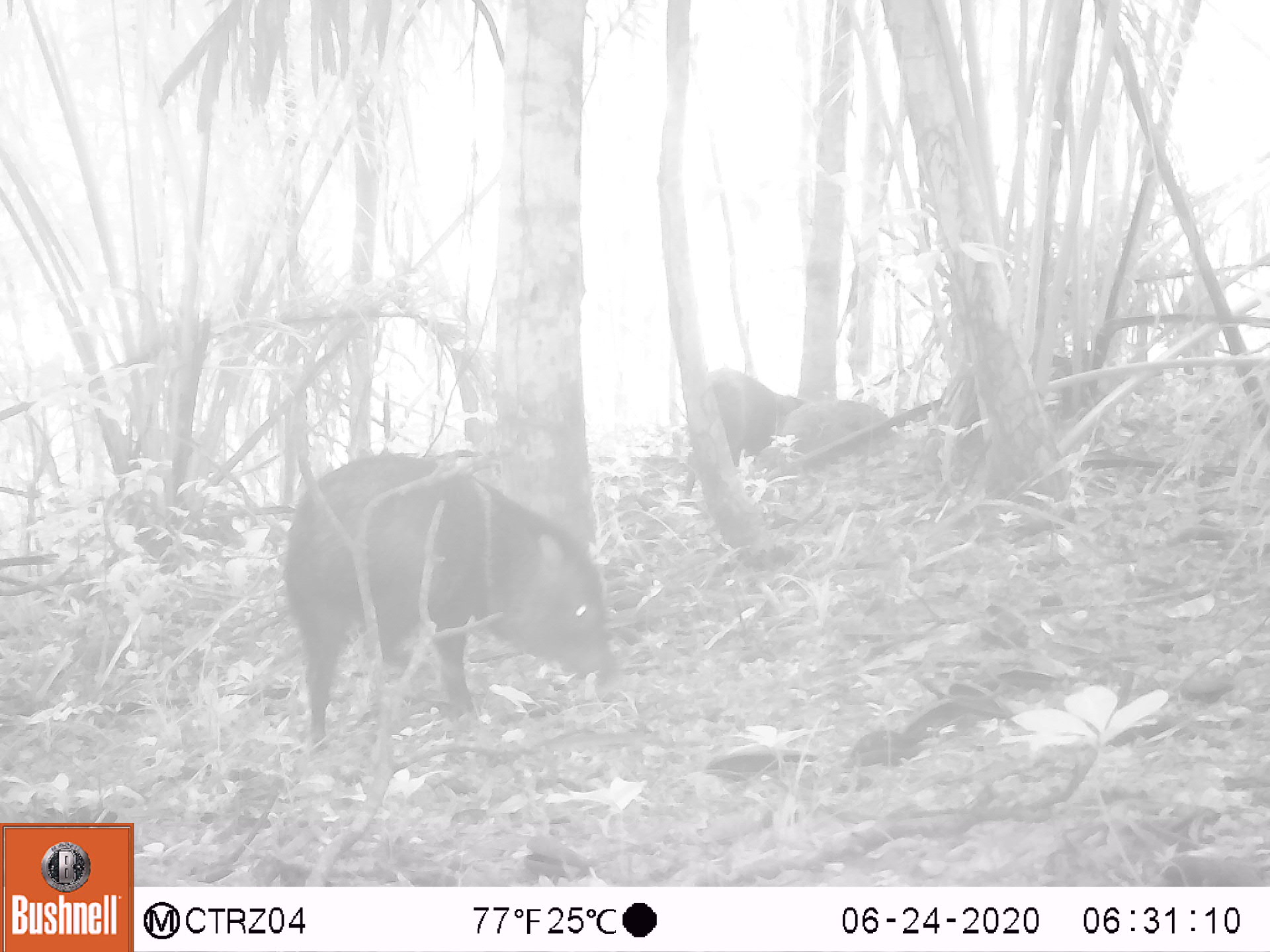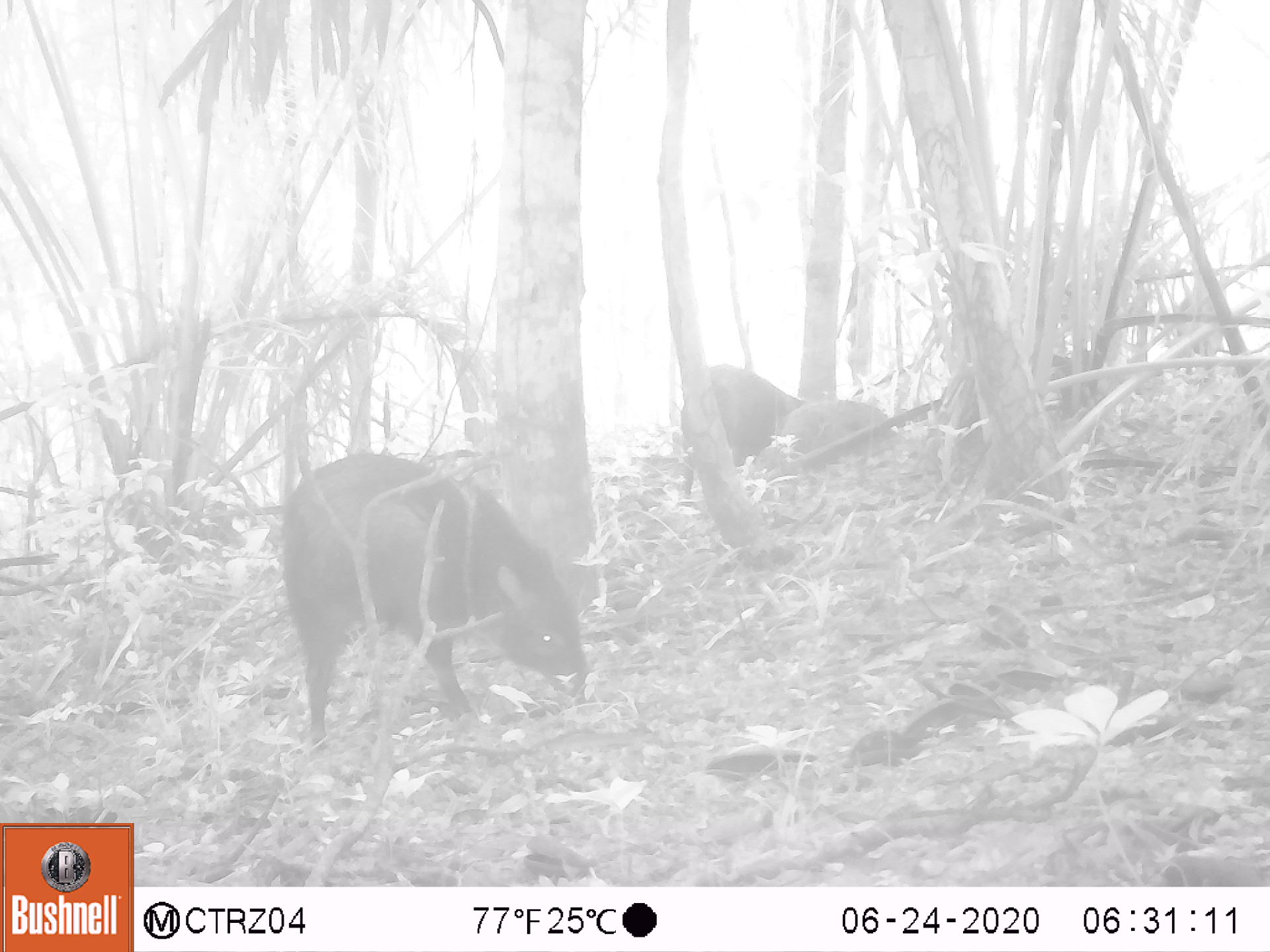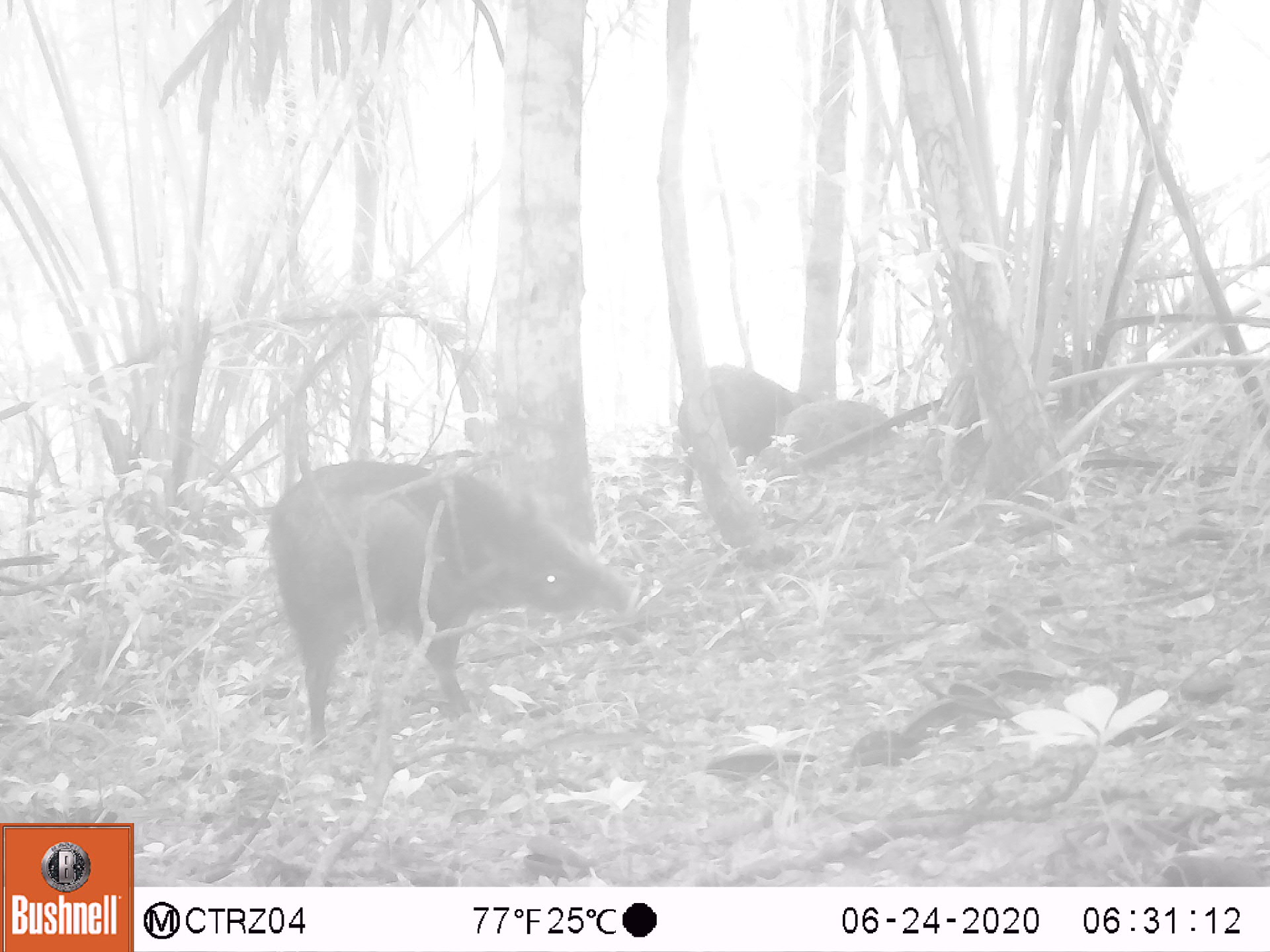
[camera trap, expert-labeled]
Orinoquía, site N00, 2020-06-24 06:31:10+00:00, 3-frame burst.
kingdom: Animalia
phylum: Chordata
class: Mammalia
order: Artiodactyla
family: Tayassuidae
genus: Pecari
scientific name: Pecari tajacu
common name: collared peccary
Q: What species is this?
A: Collared peccary (Pecari tajacu).